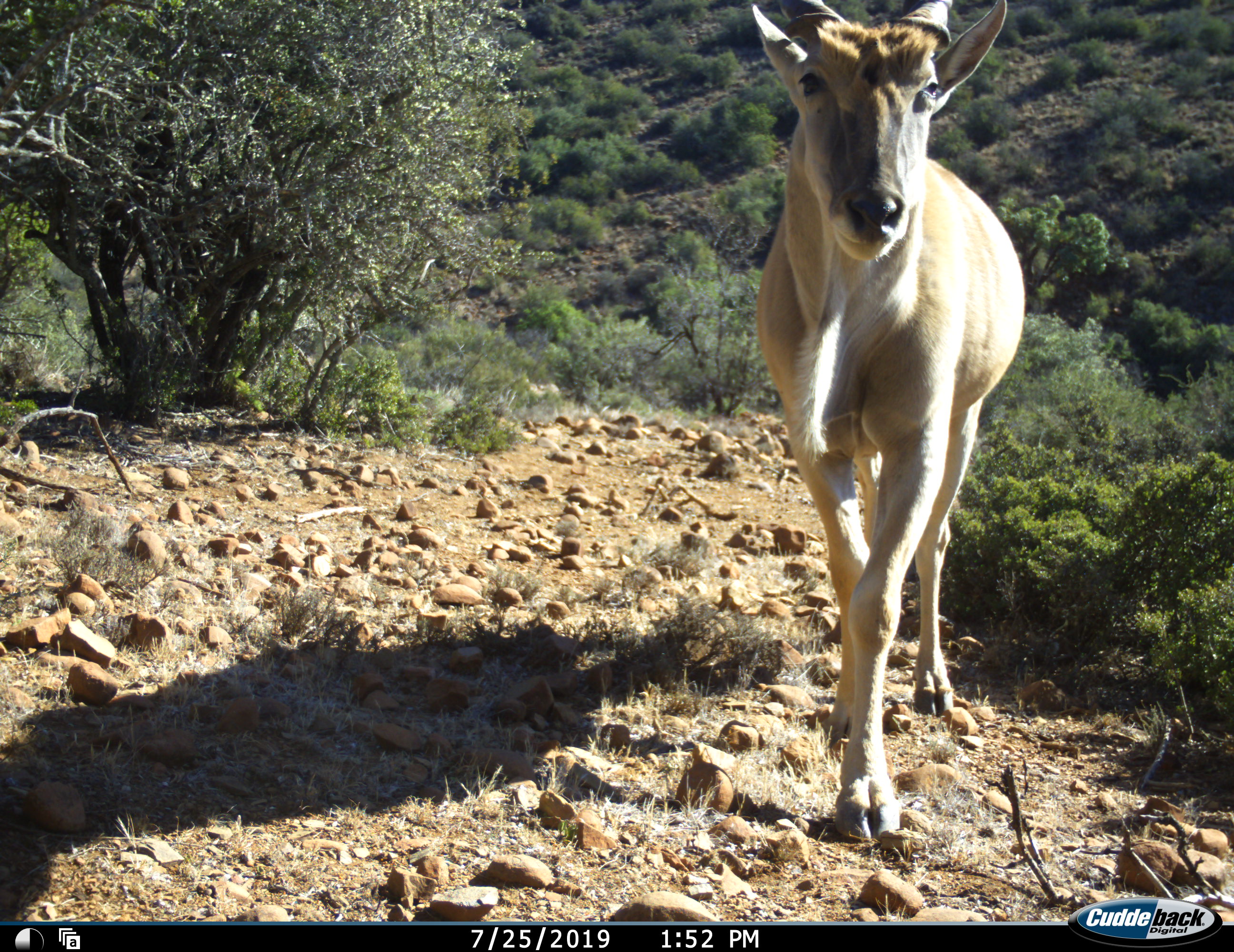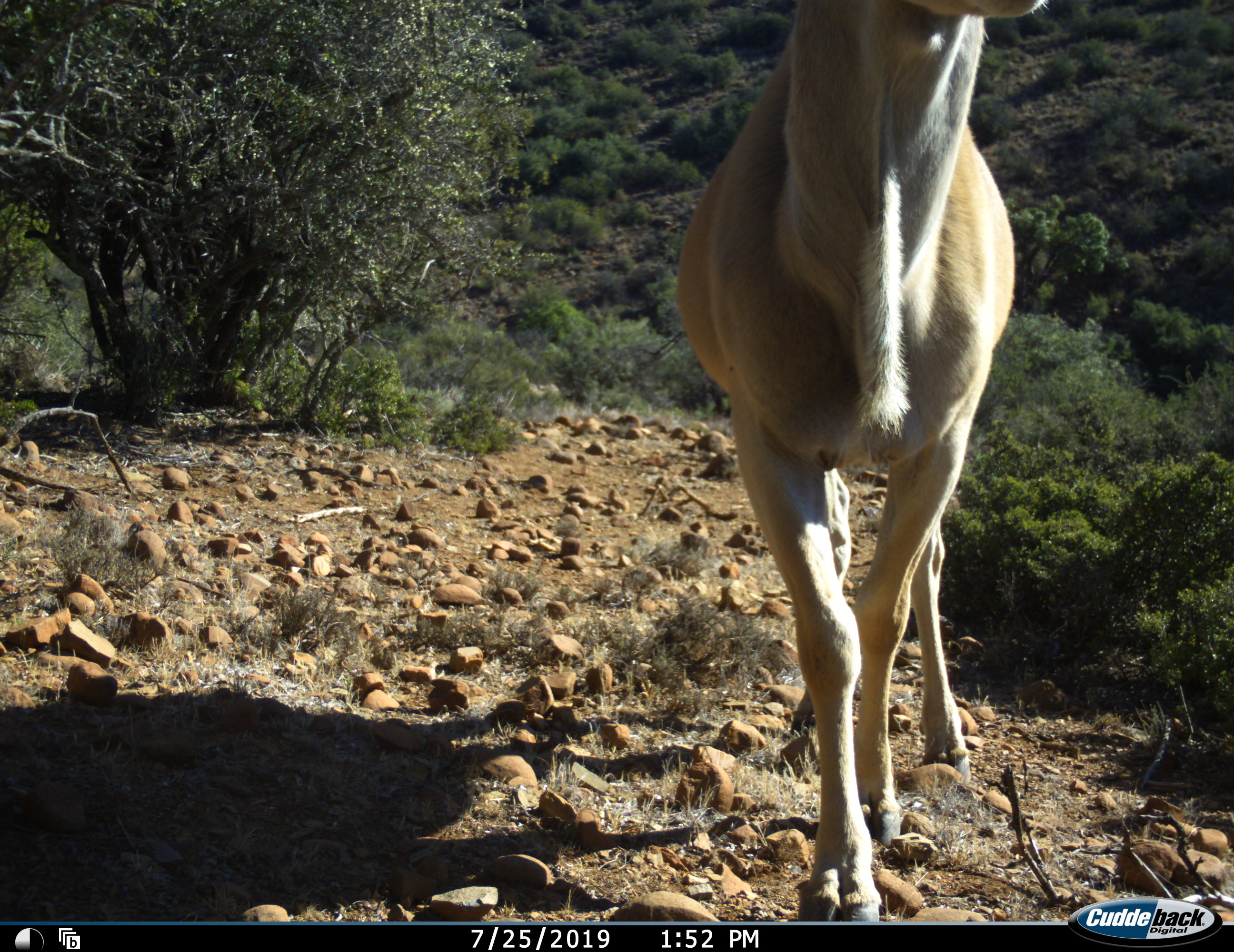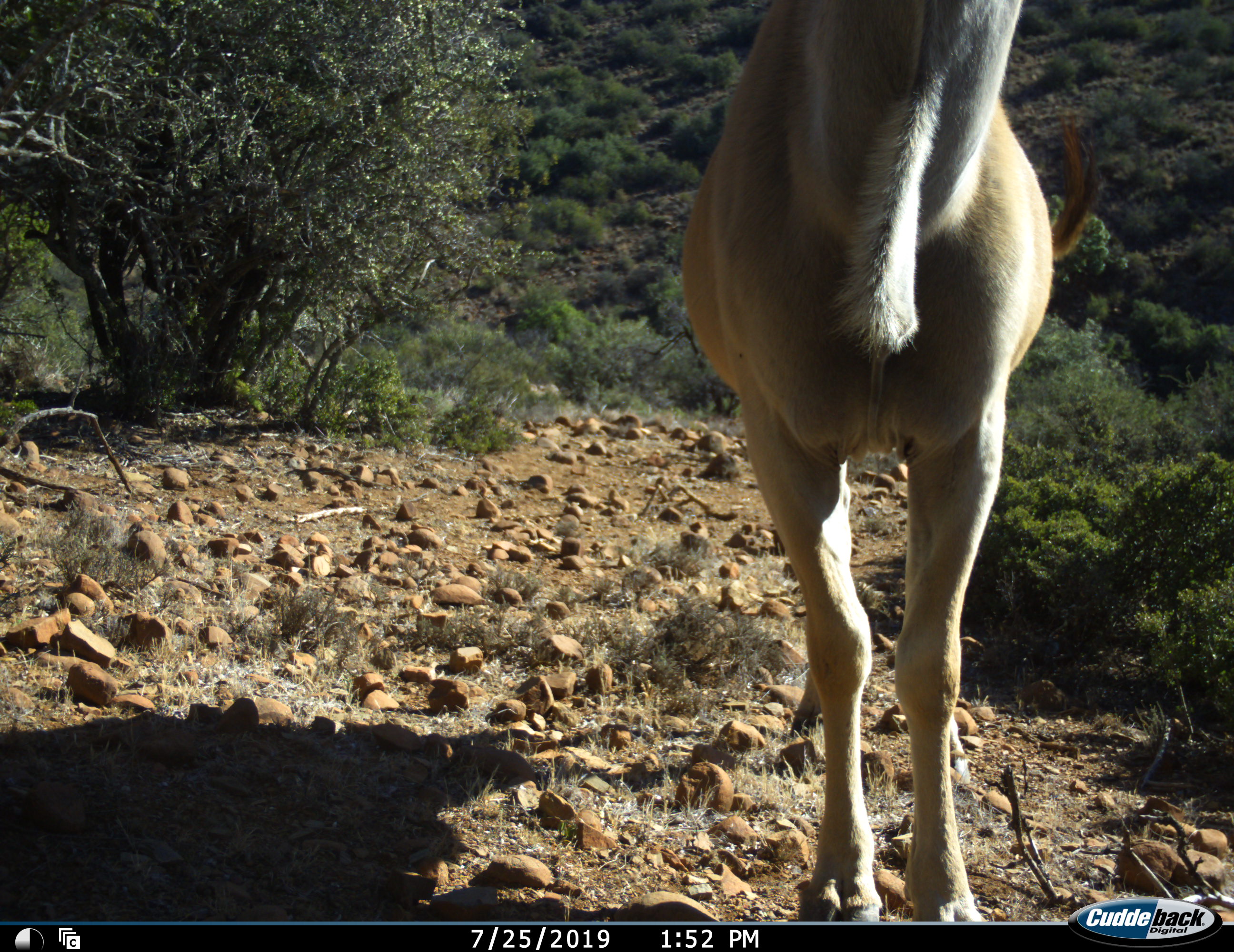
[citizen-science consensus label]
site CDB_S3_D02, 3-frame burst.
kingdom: Animalia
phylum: Chordata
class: Mammalia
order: Artiodactyla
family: Bovidae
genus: Tragelaphus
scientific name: Tragelaphus oryx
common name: eland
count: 1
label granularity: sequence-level